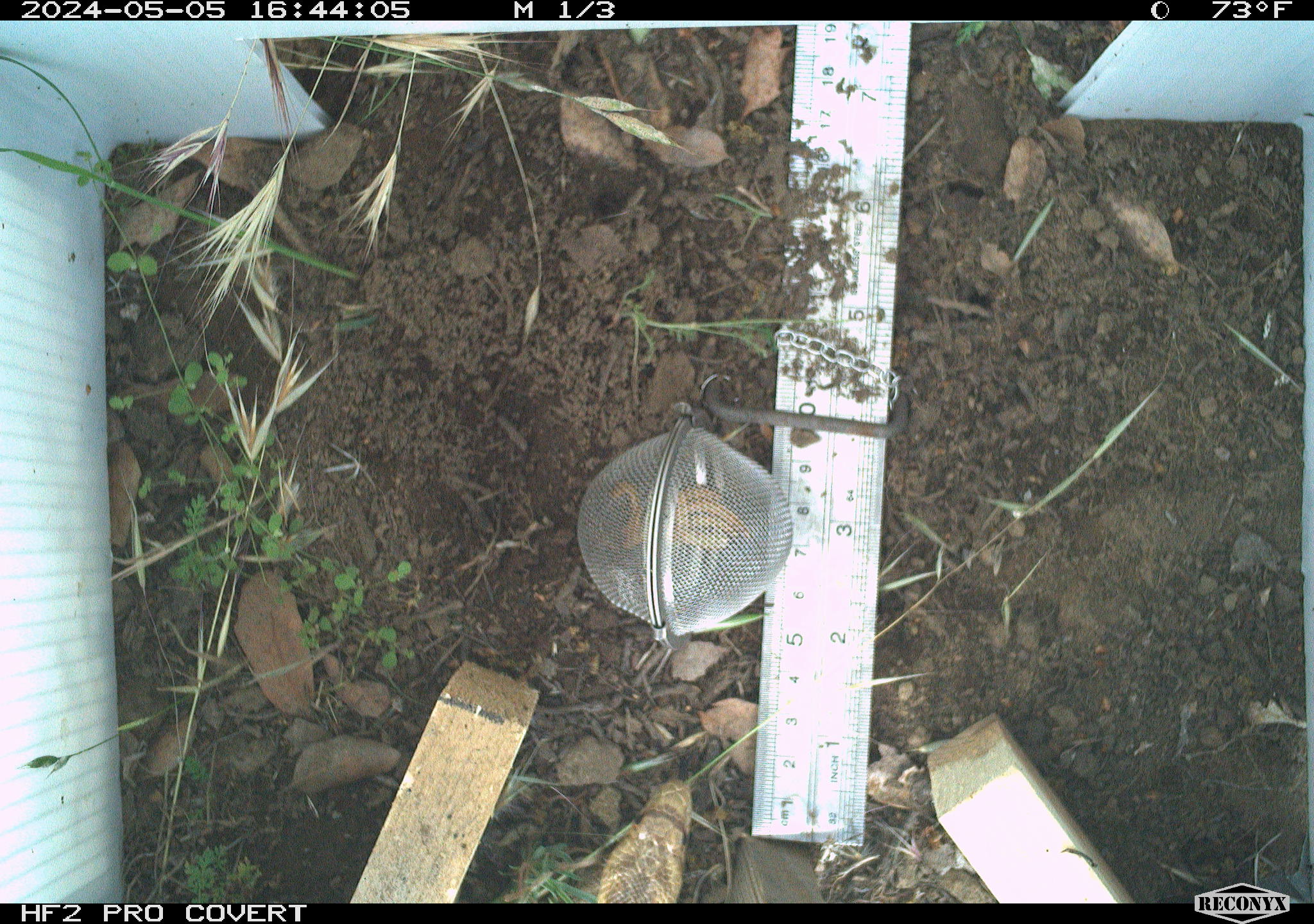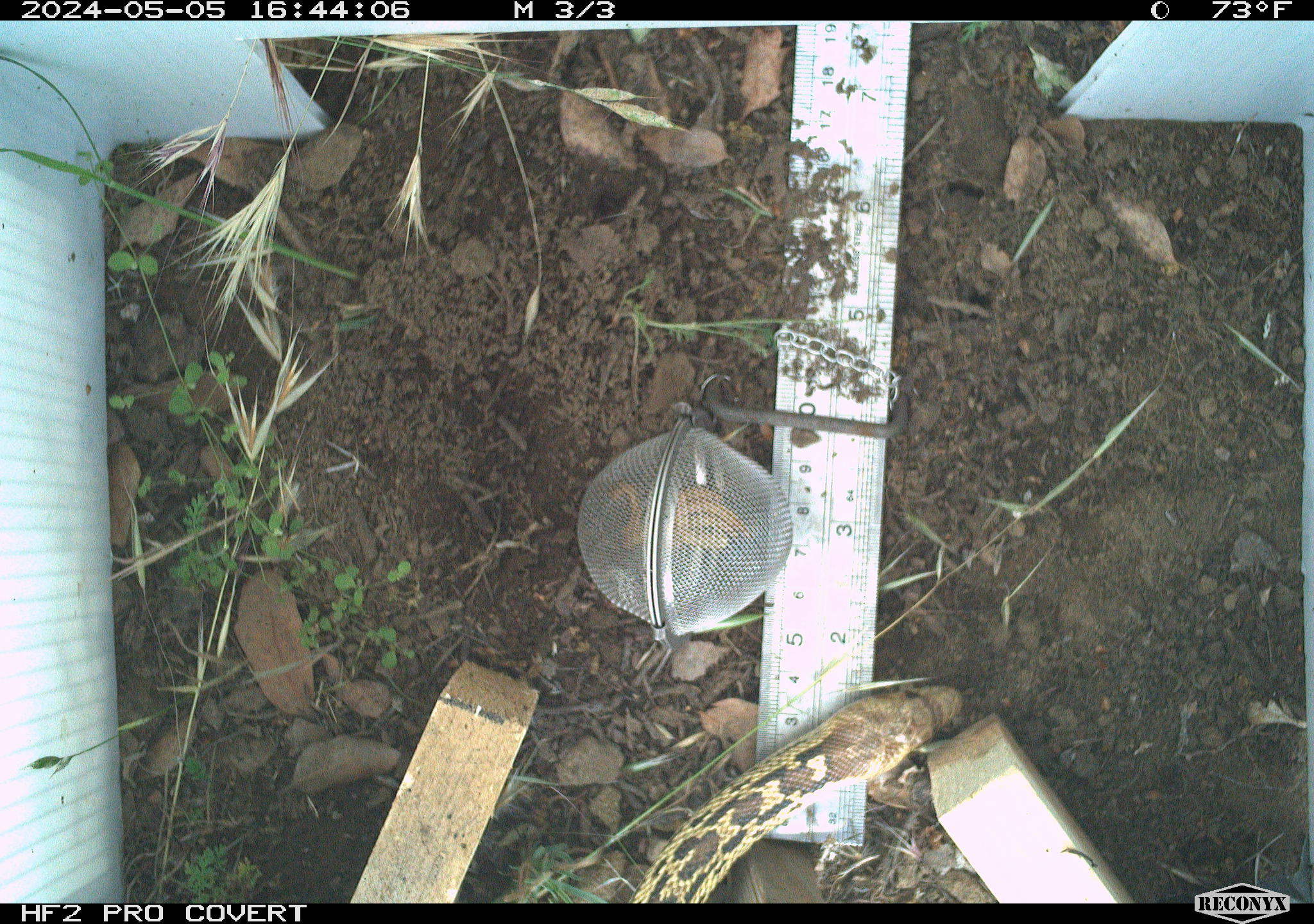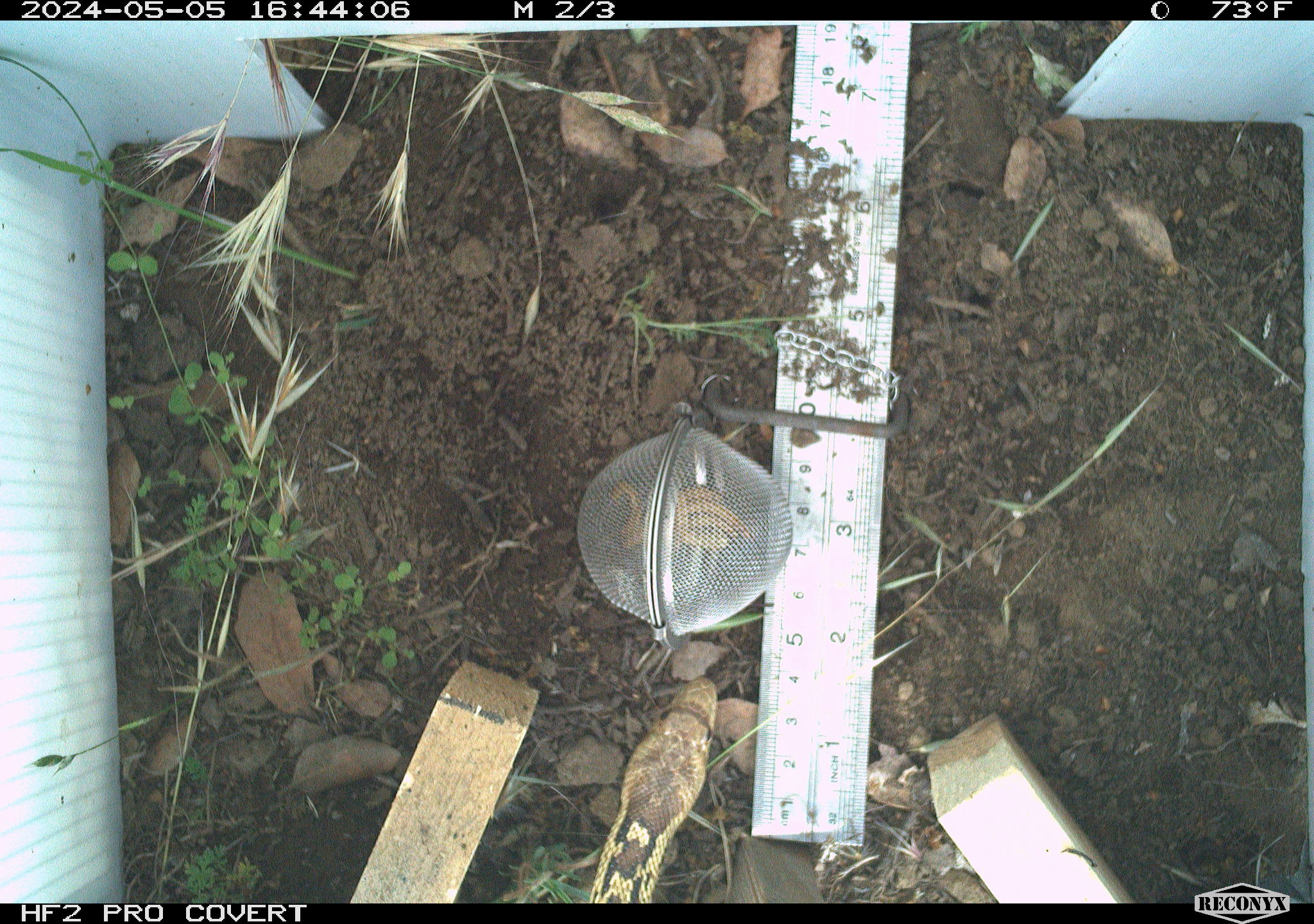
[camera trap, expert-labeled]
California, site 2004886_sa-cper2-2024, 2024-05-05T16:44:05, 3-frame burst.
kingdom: Animalia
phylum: Chordata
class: Reptilia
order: Squamata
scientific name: Squamata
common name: lizards and snakes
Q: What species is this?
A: Lizards and snakes (Squamata).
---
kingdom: Animalia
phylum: Chordata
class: Reptilia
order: Squamata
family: Colubridae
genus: Pituophis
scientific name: Pituophis catenifer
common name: gophersnake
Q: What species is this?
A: Gophersnake (Pituophis catenifer).